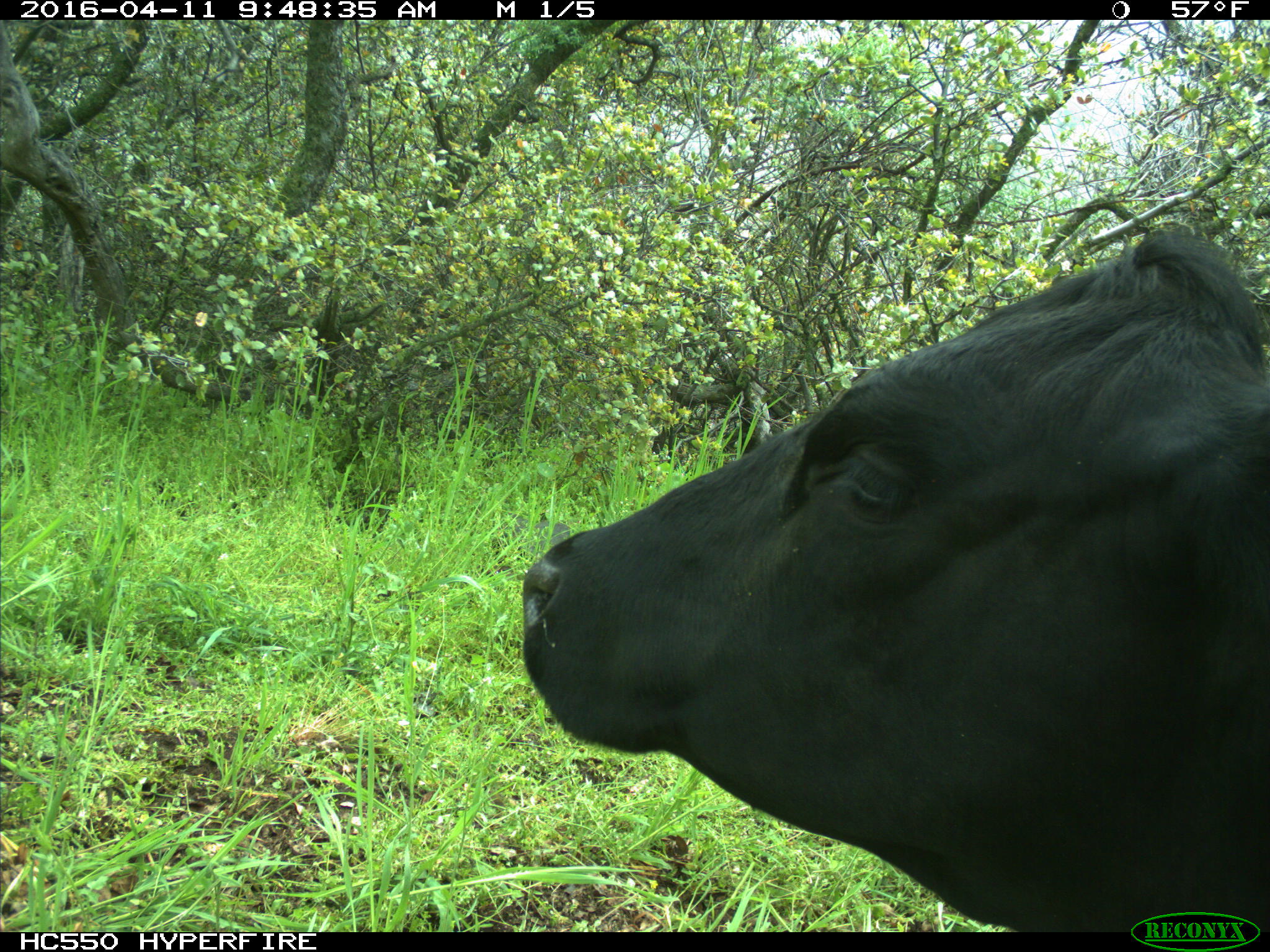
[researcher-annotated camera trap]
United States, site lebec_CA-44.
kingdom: Animalia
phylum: Chordata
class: Mammalia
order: Artiodactyla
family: Bovidae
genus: Bos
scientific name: Bos taurus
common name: domestic cow